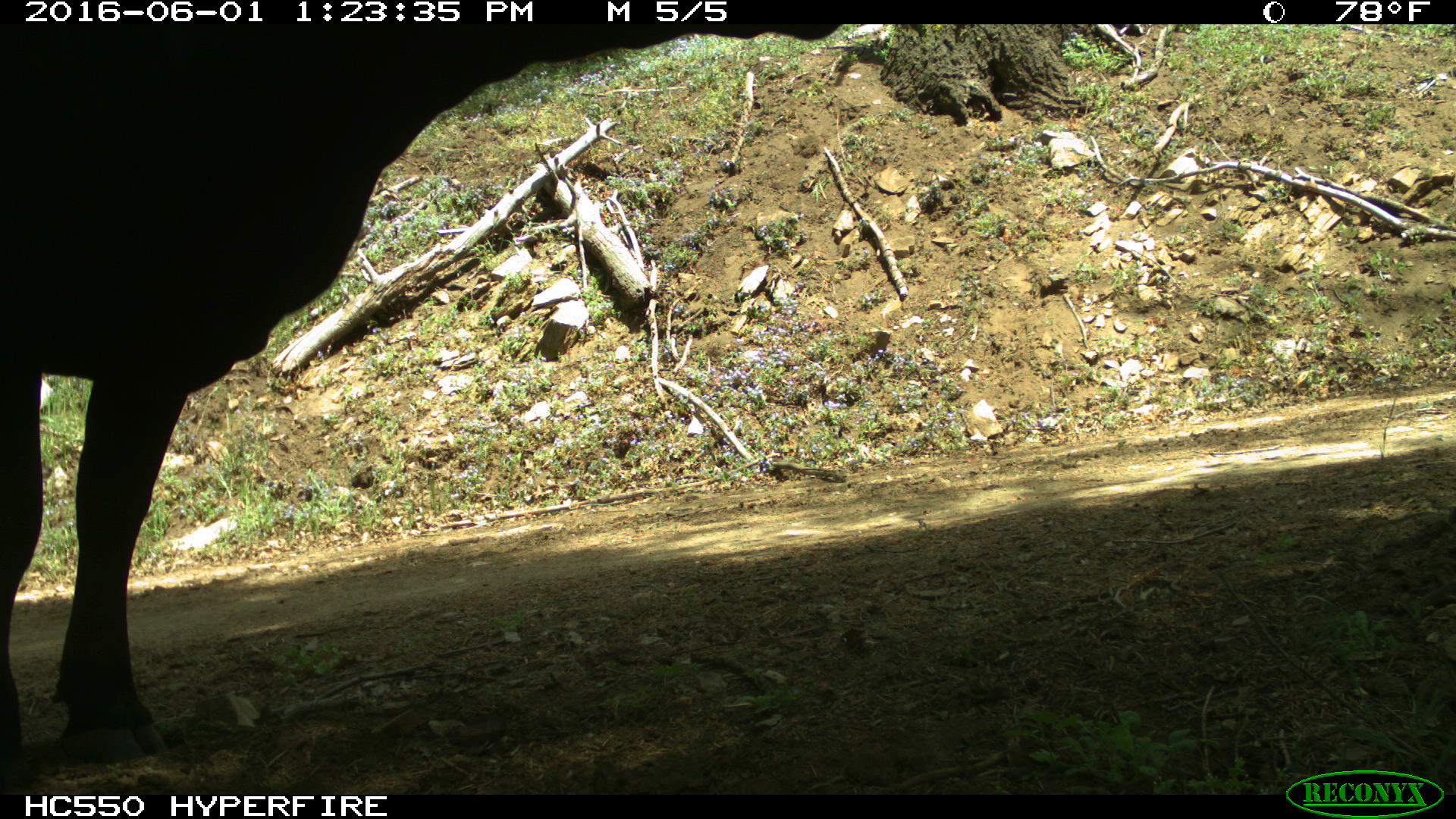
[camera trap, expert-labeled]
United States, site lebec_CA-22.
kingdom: Animalia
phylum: Chordata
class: Mammalia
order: Artiodactyla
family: Bovidae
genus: Bos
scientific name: Bos taurus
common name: domestic cow